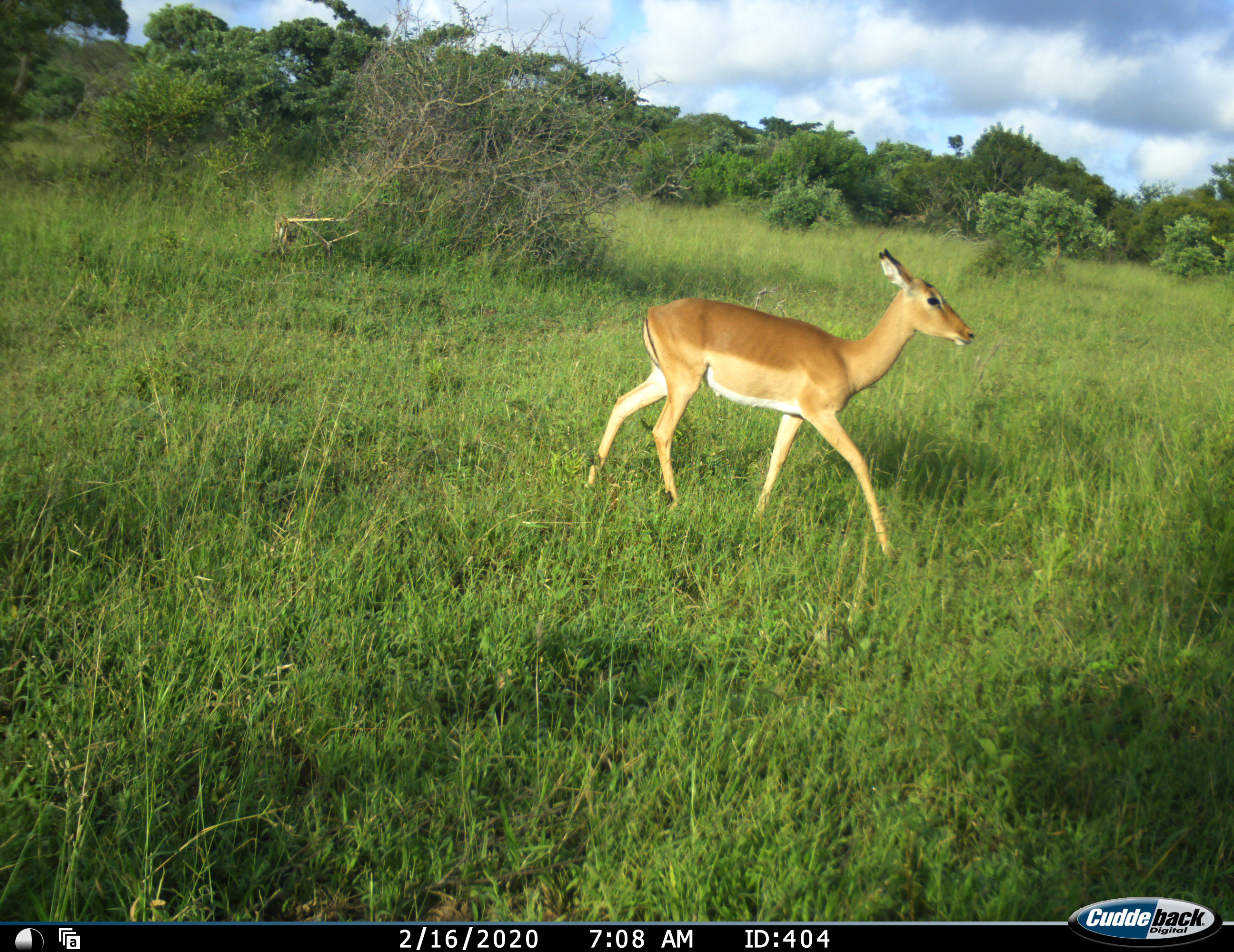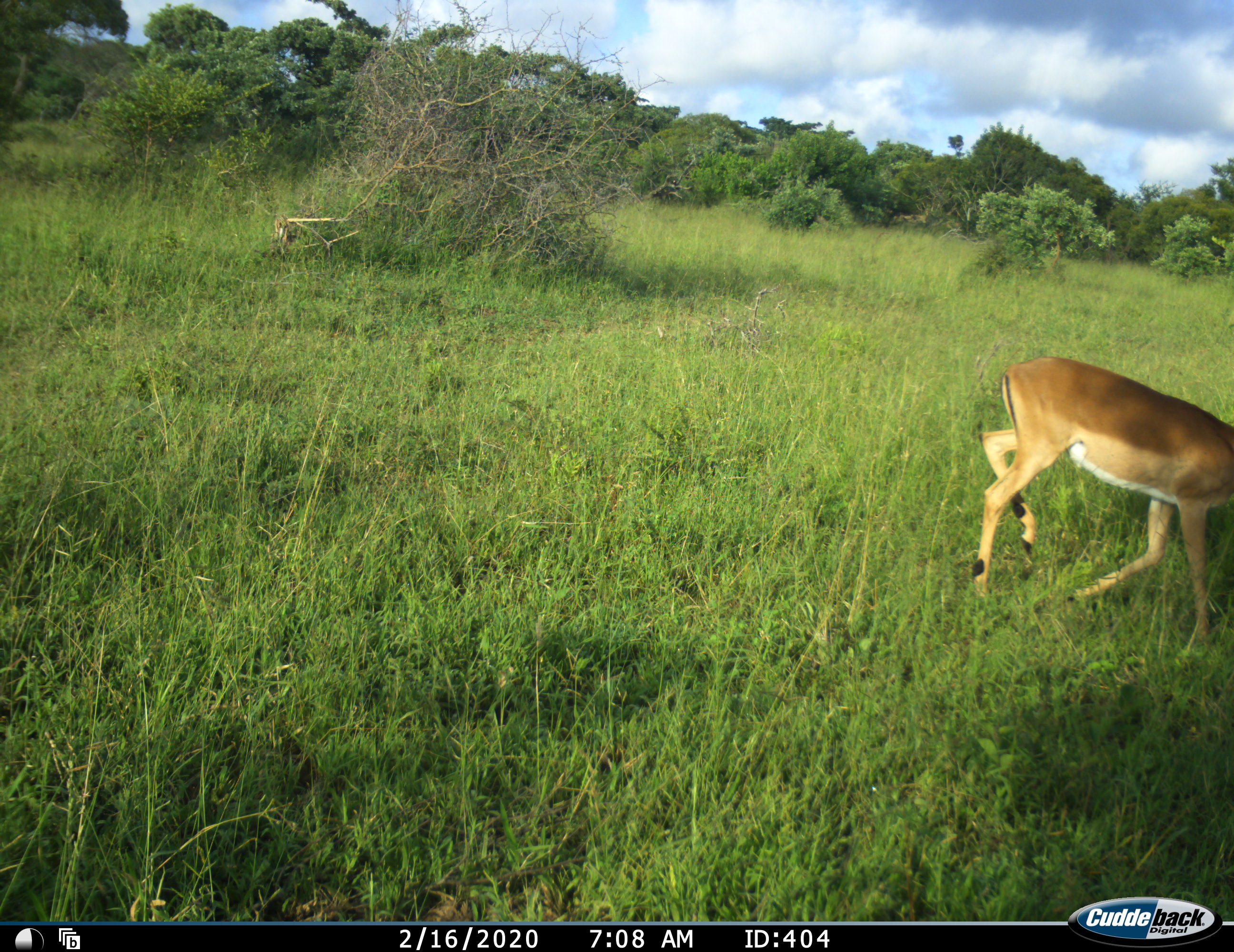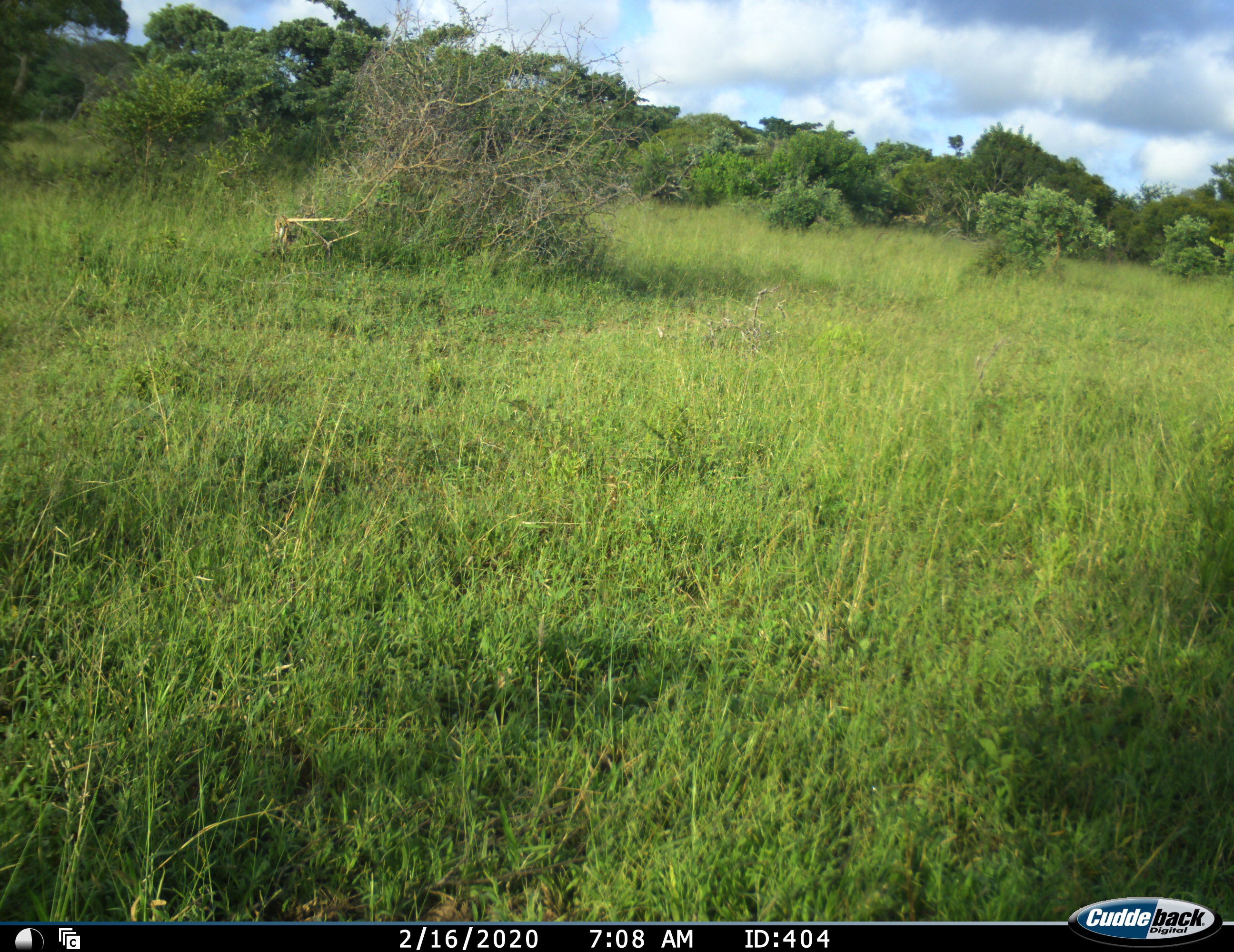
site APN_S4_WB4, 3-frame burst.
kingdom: Animalia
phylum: Chordata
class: Mammalia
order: Artiodactyla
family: Bovidae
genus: Aepyceros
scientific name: Aepyceros melampus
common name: impala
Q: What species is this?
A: Impala (Aepyceros melampus).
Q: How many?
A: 1.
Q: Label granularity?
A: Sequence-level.